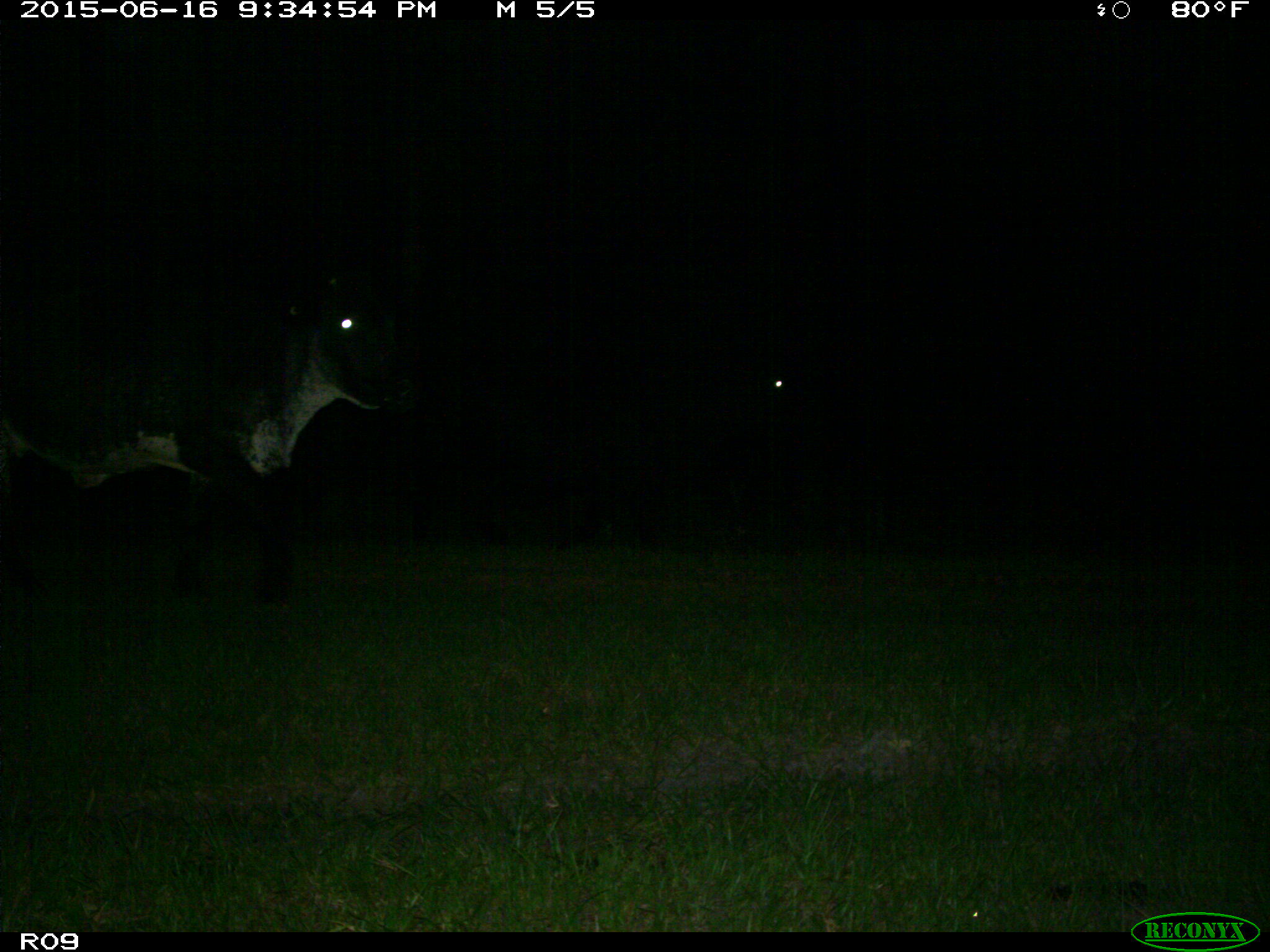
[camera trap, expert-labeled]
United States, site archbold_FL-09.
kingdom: Animalia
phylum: Chordata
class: Mammalia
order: Artiodactyla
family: Bovidae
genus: Bos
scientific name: Bos taurus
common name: domestic cow